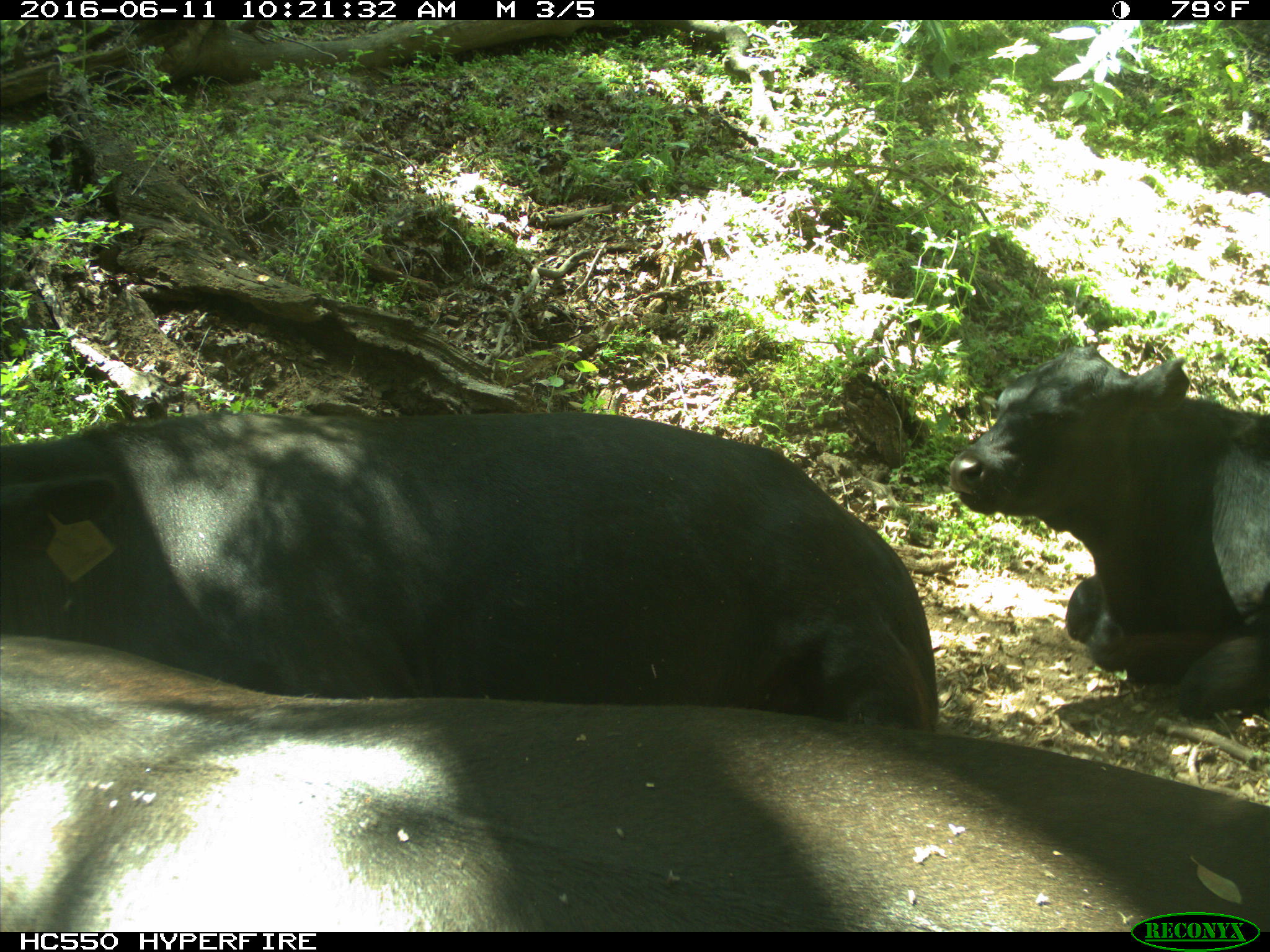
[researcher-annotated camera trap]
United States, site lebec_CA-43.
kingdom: Animalia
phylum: Chordata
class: Mammalia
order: Artiodactyla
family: Bovidae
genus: Bos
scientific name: Bos taurus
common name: domestic cow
Bos taurus (domestic cow).